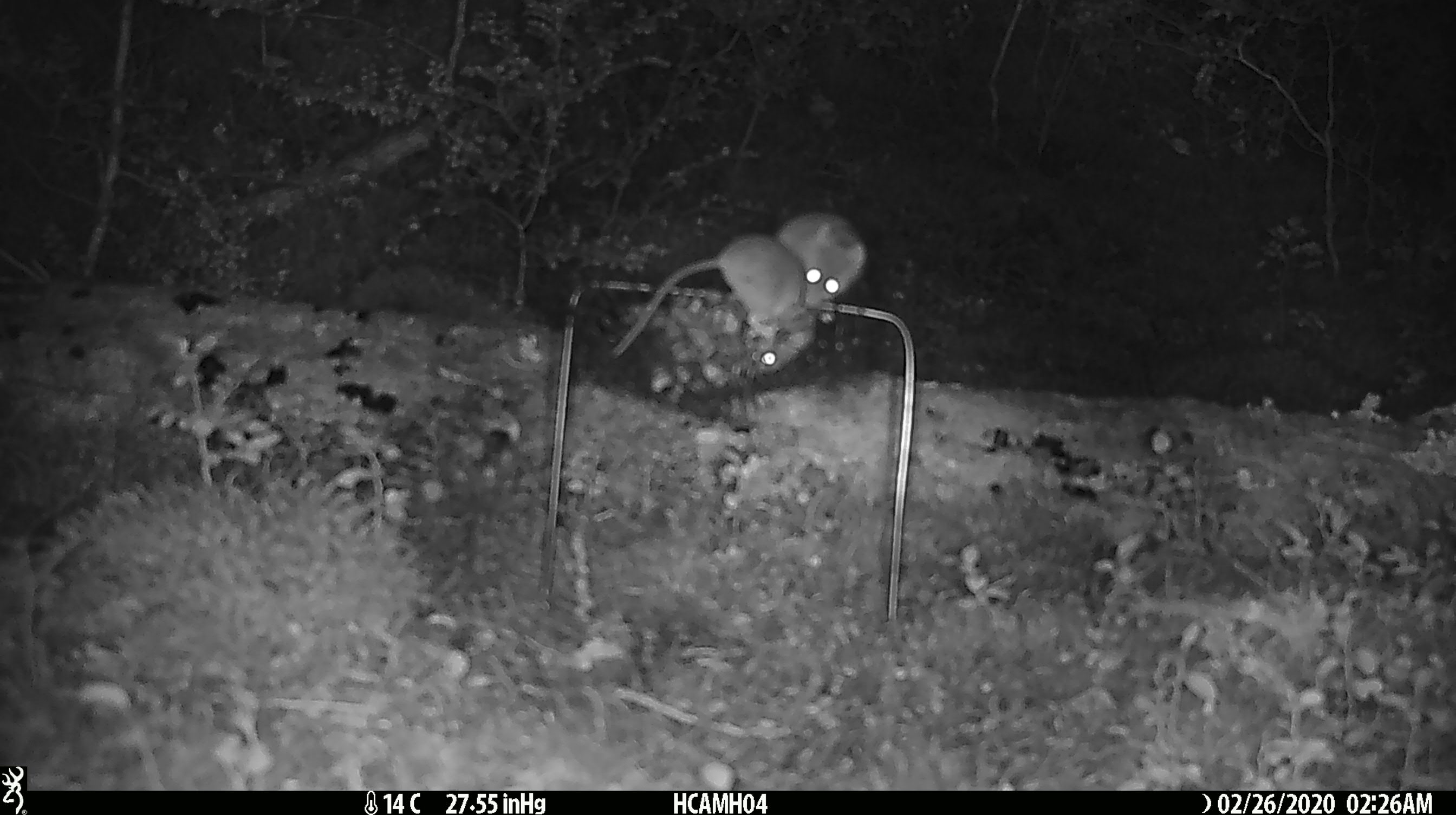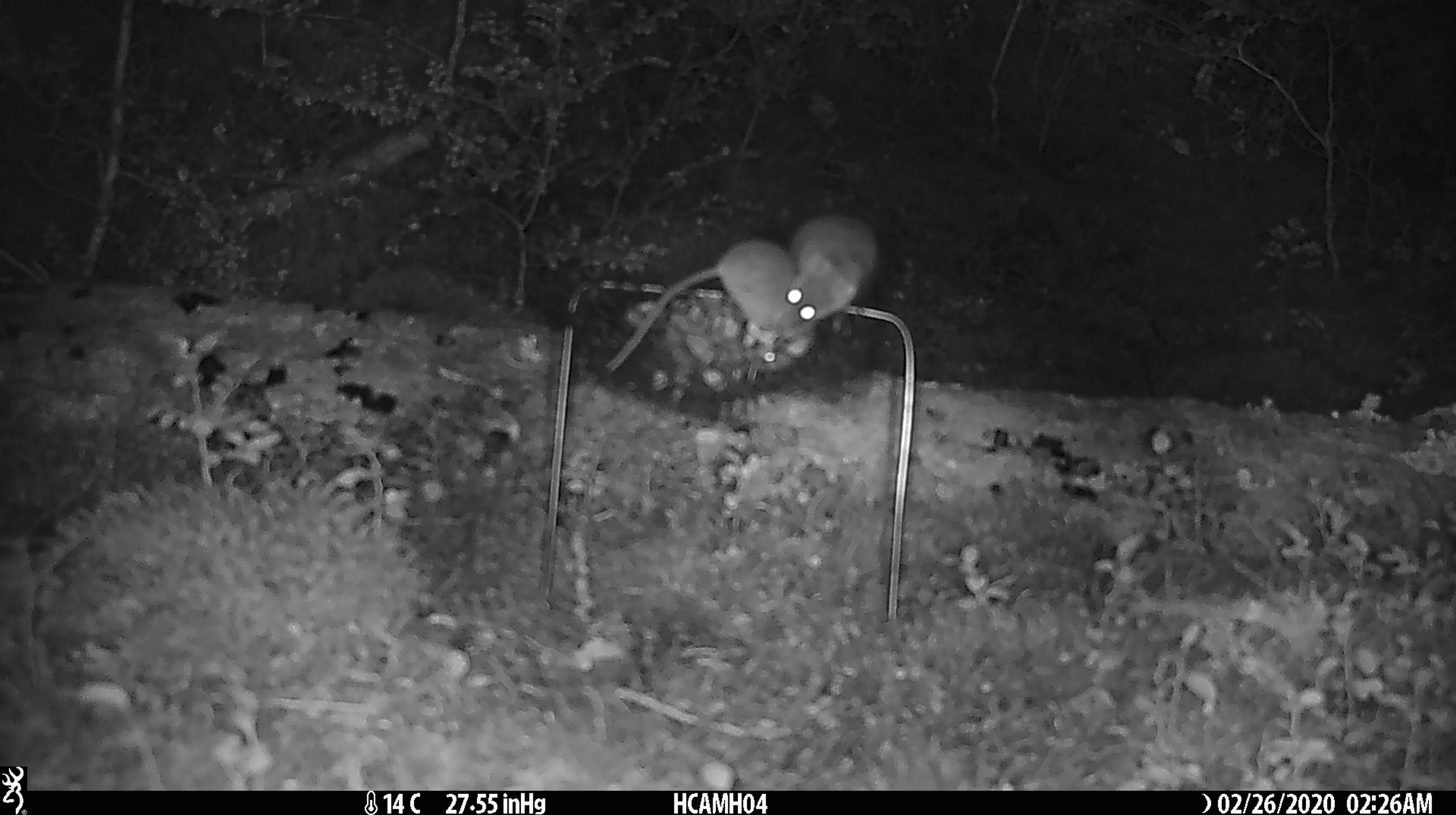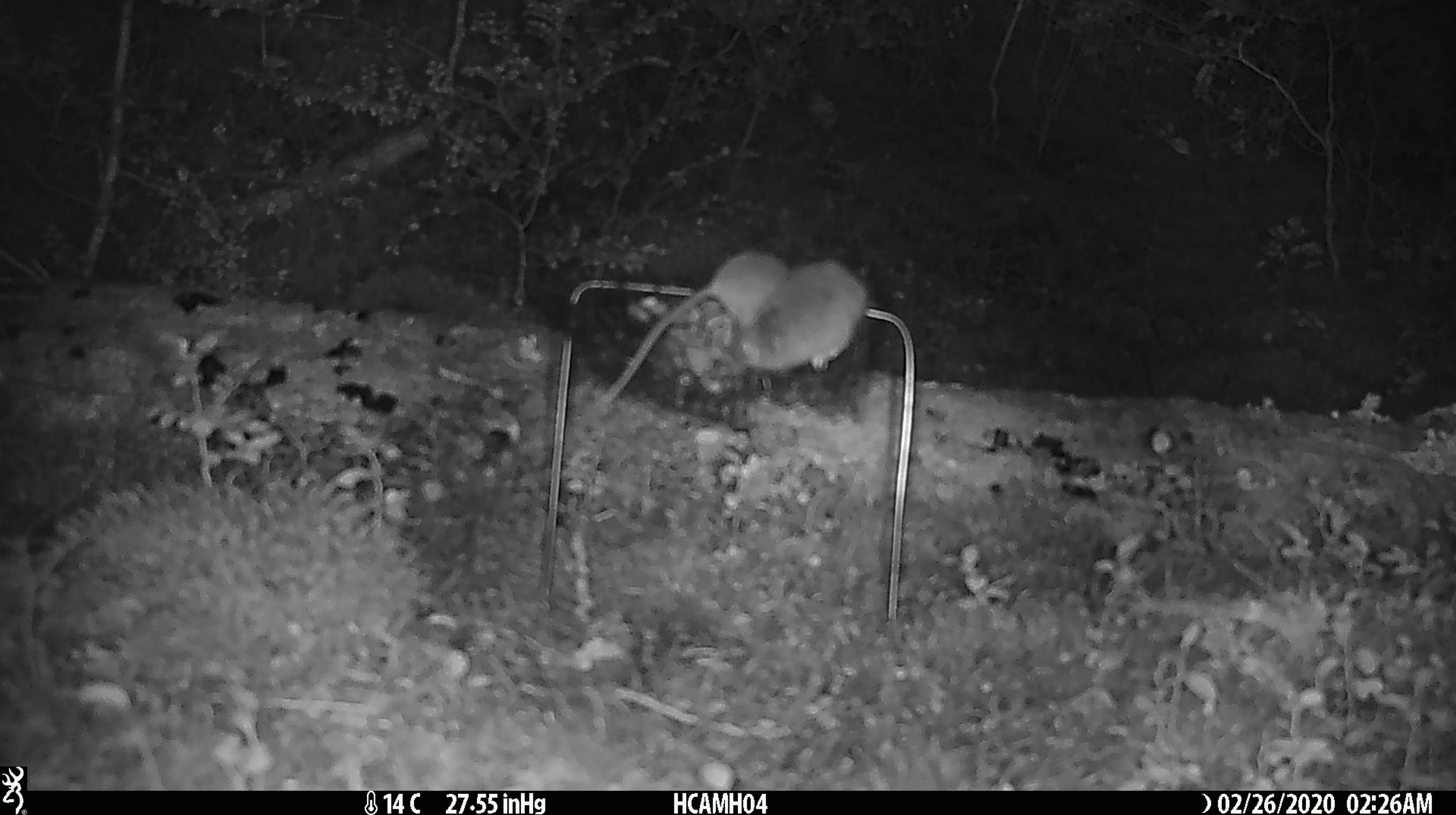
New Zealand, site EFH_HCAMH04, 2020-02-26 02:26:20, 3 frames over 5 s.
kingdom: Animalia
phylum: Chordata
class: Mammalia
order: Rodentia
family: Muridae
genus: Mus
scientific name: Mus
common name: mouse